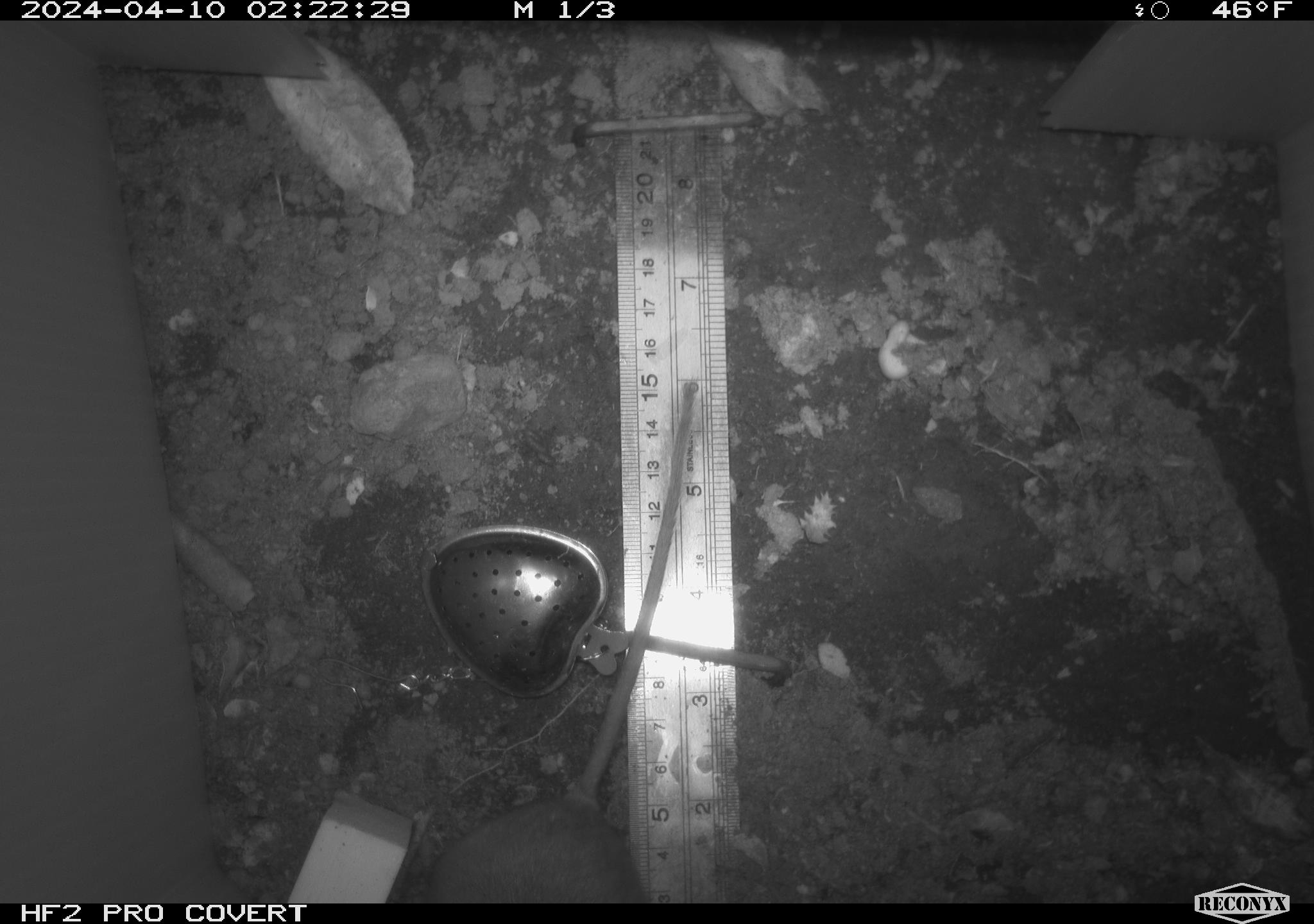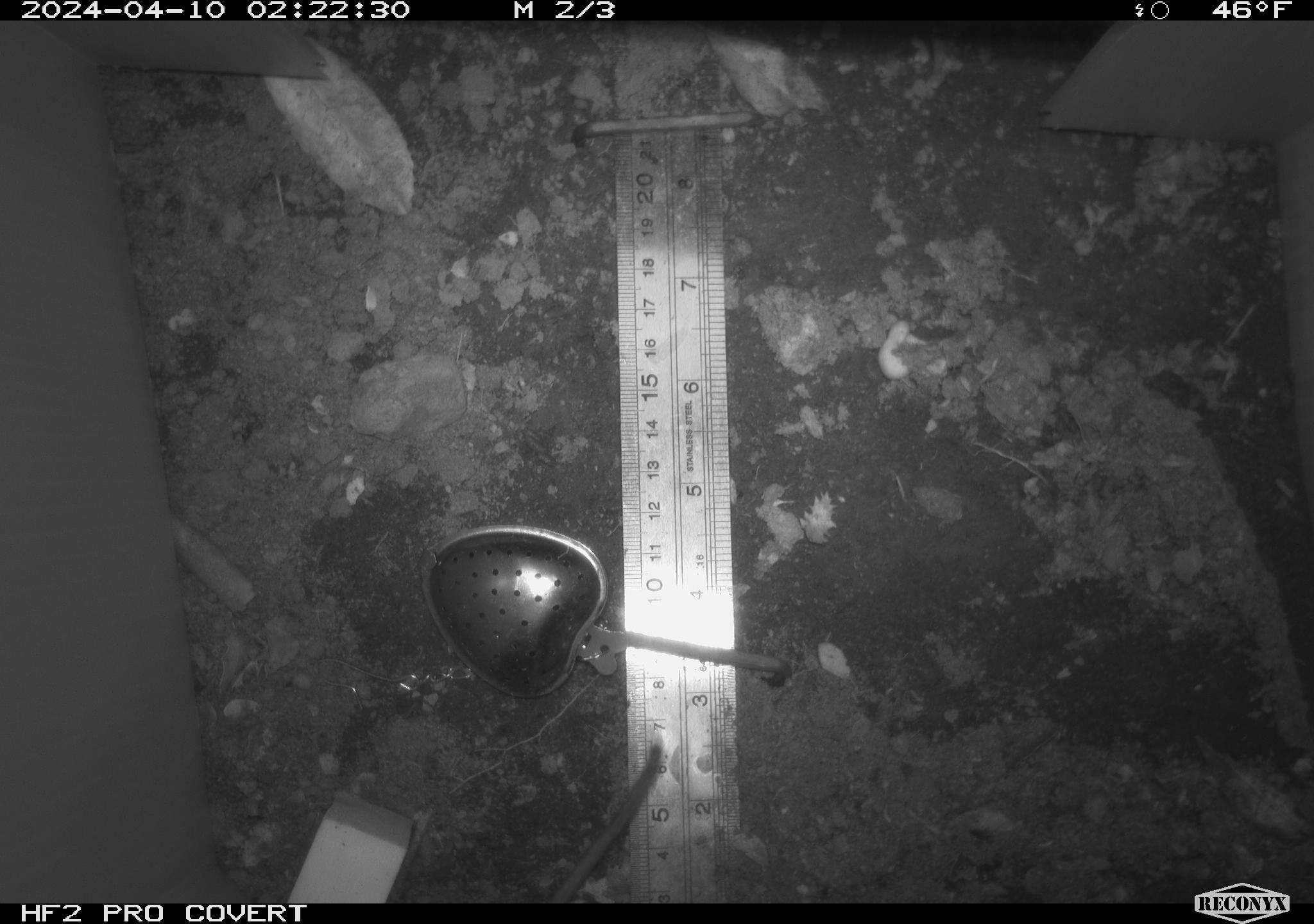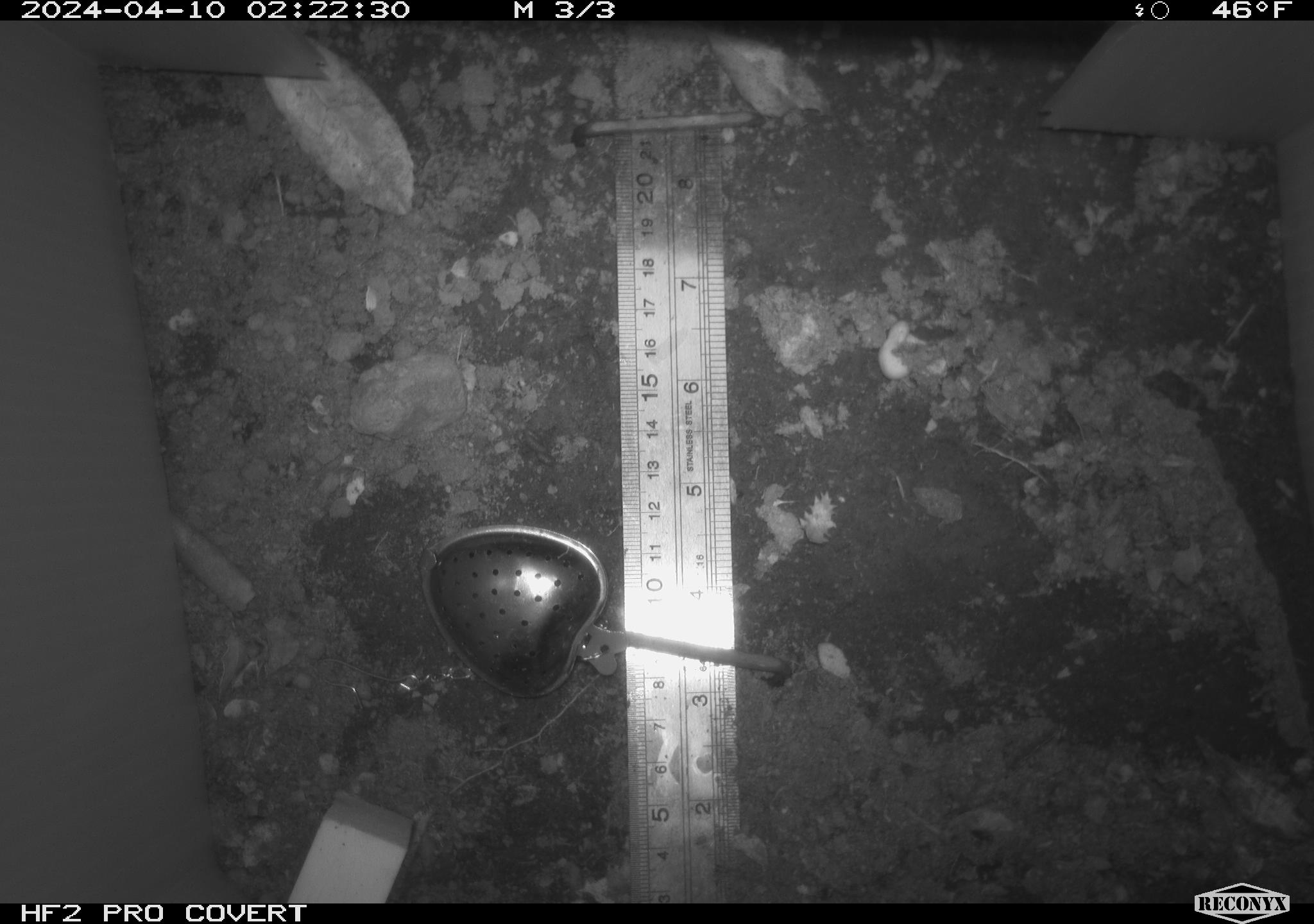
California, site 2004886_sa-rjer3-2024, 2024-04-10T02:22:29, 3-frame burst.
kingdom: Animalia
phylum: Chordata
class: Mammalia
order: Rodentia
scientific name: Rodentia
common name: mouse species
Mouse species (Rodentia).